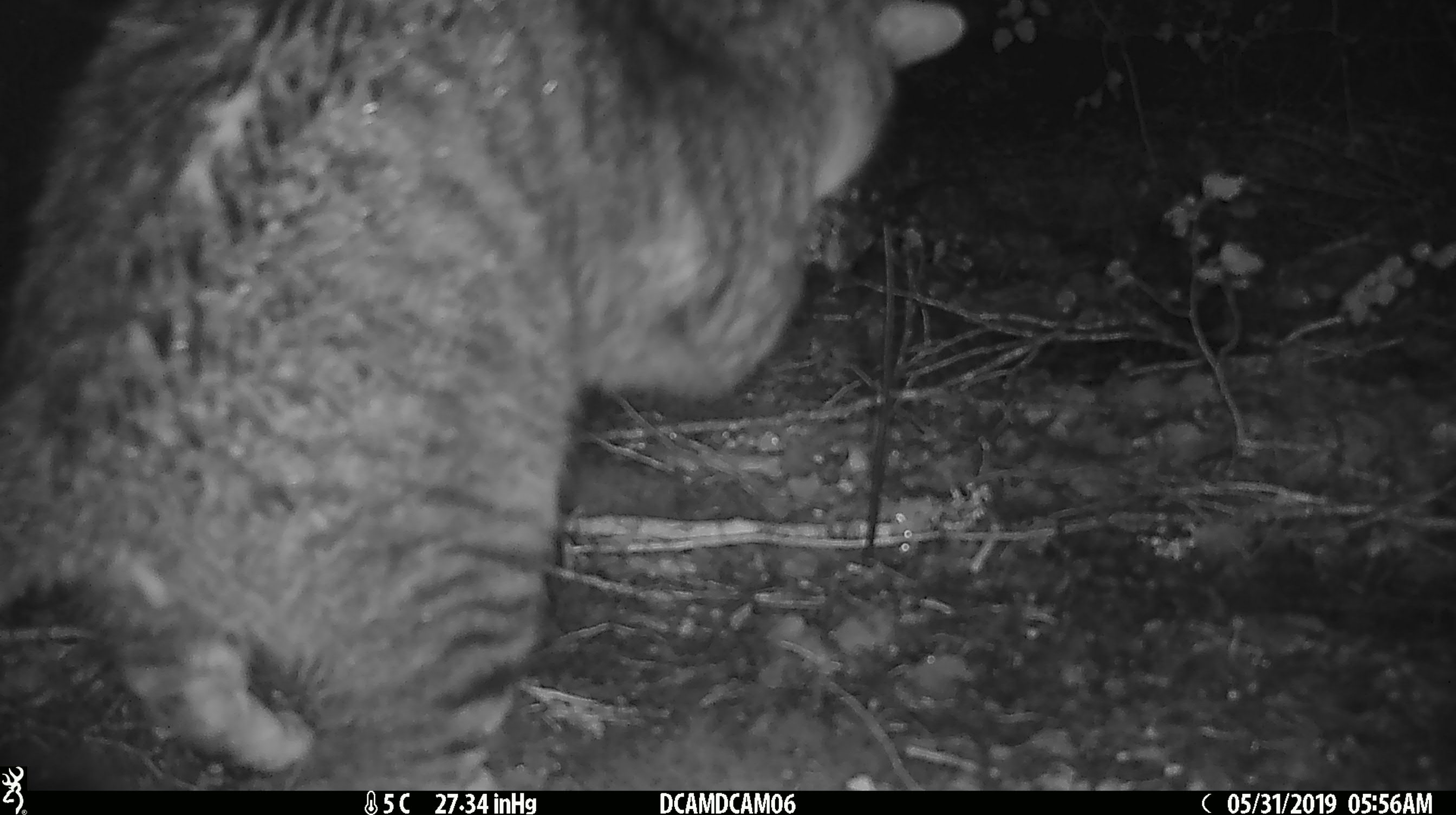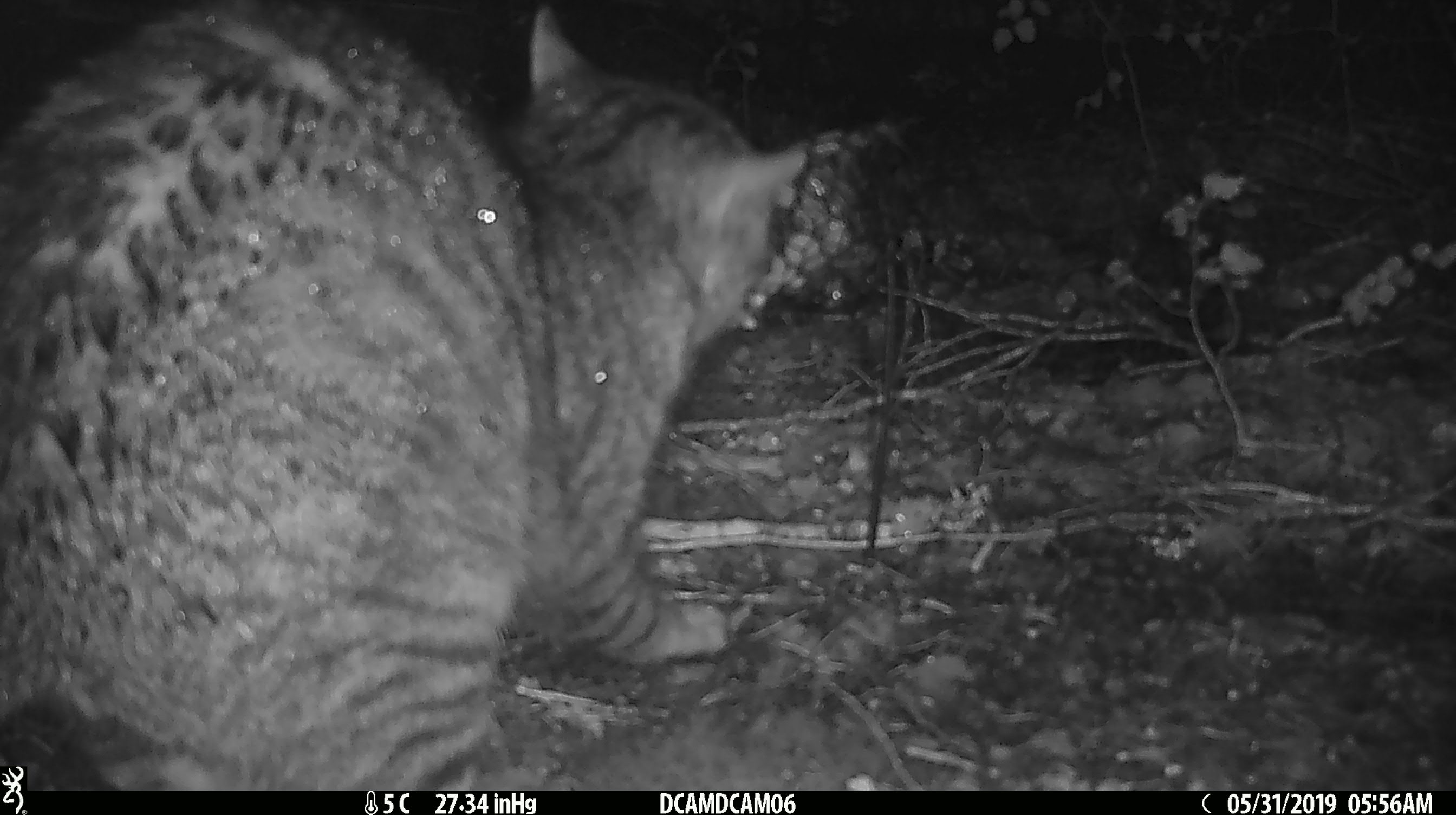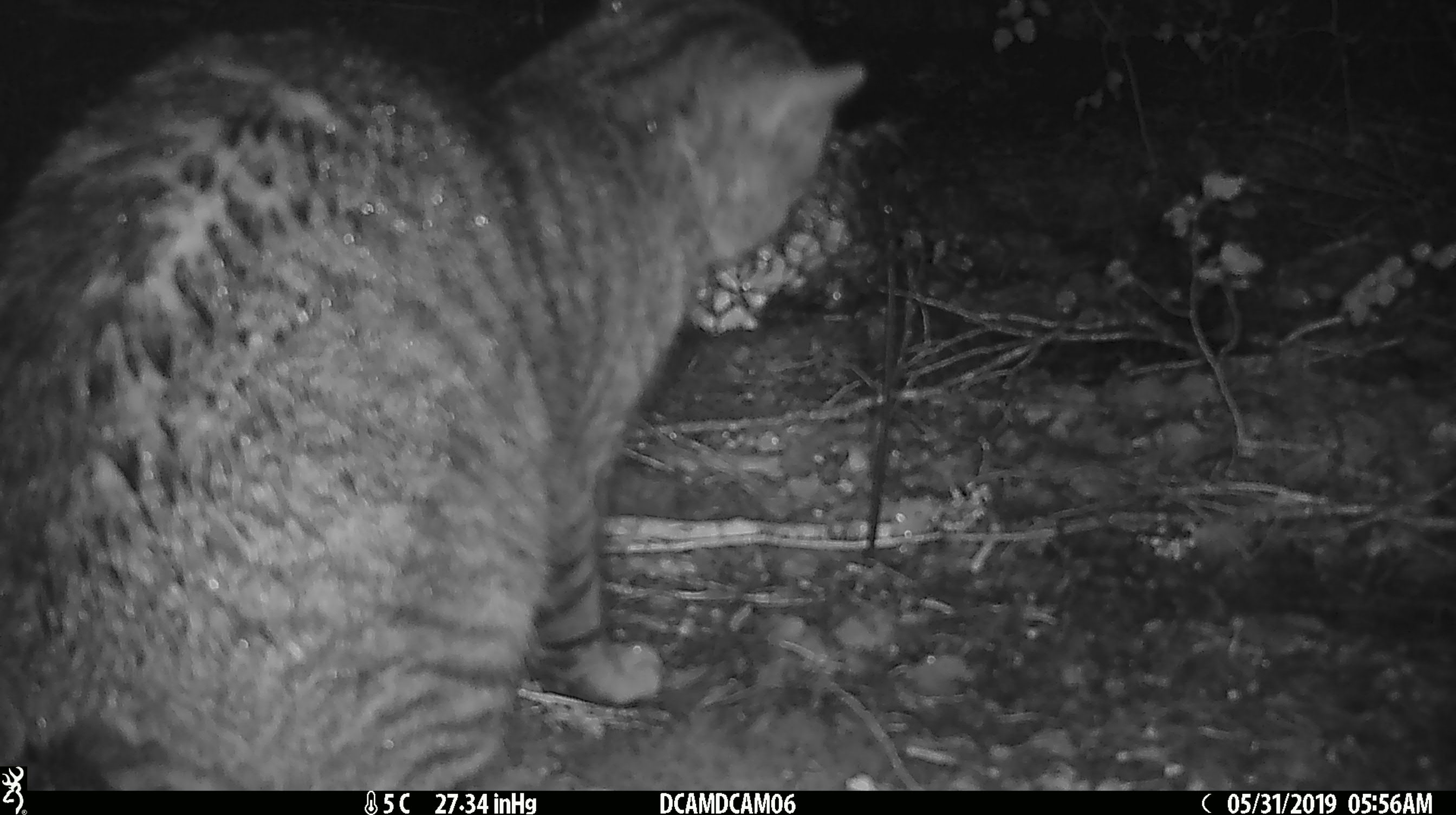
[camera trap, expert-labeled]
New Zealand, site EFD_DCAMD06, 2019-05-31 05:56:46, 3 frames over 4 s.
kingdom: Animalia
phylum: Chordata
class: Mammalia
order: Carnivora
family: Felidae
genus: Felis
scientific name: Felis catus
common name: domestic cat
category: cat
Cat (domestic cat) (Felis catus).